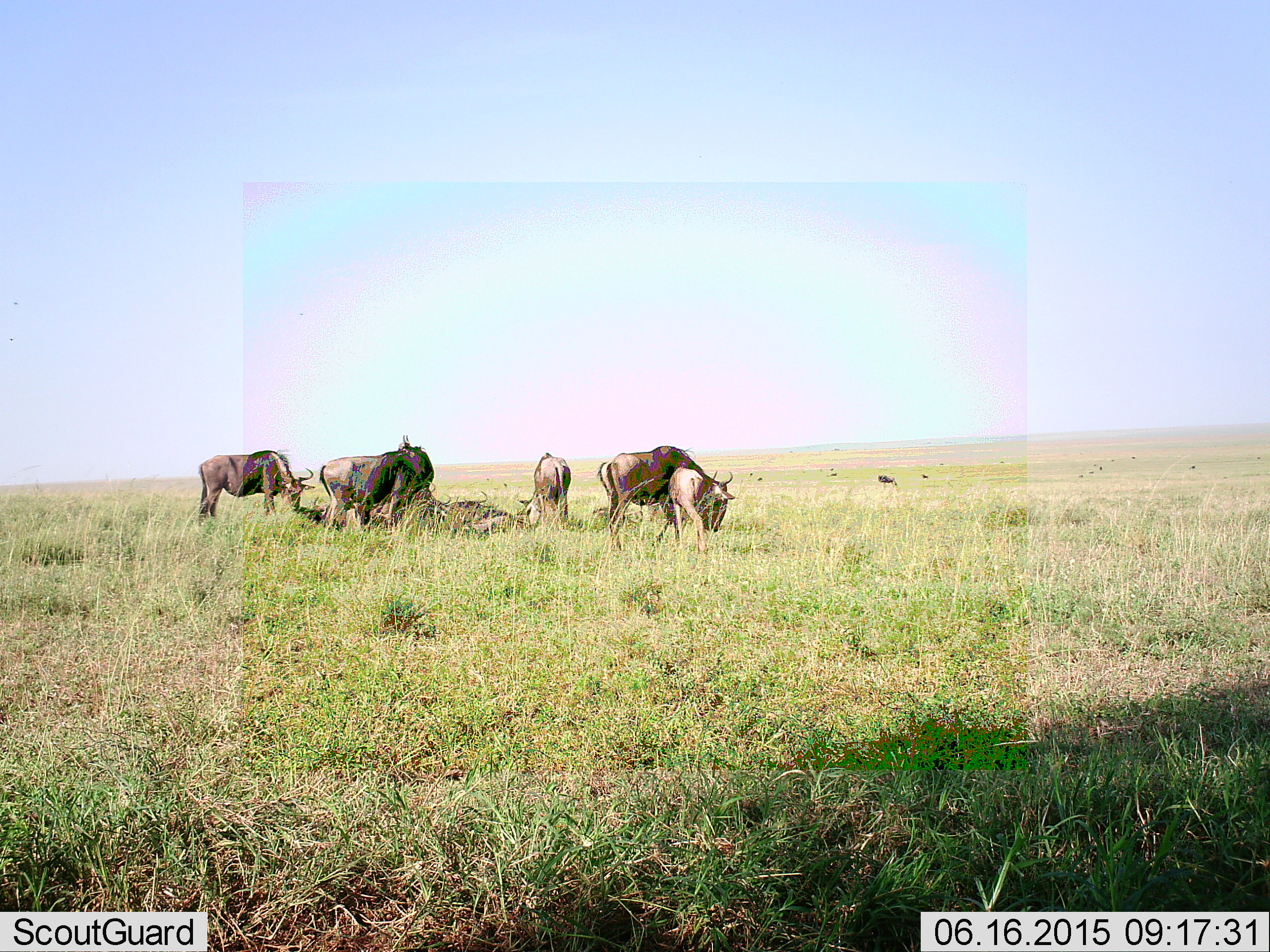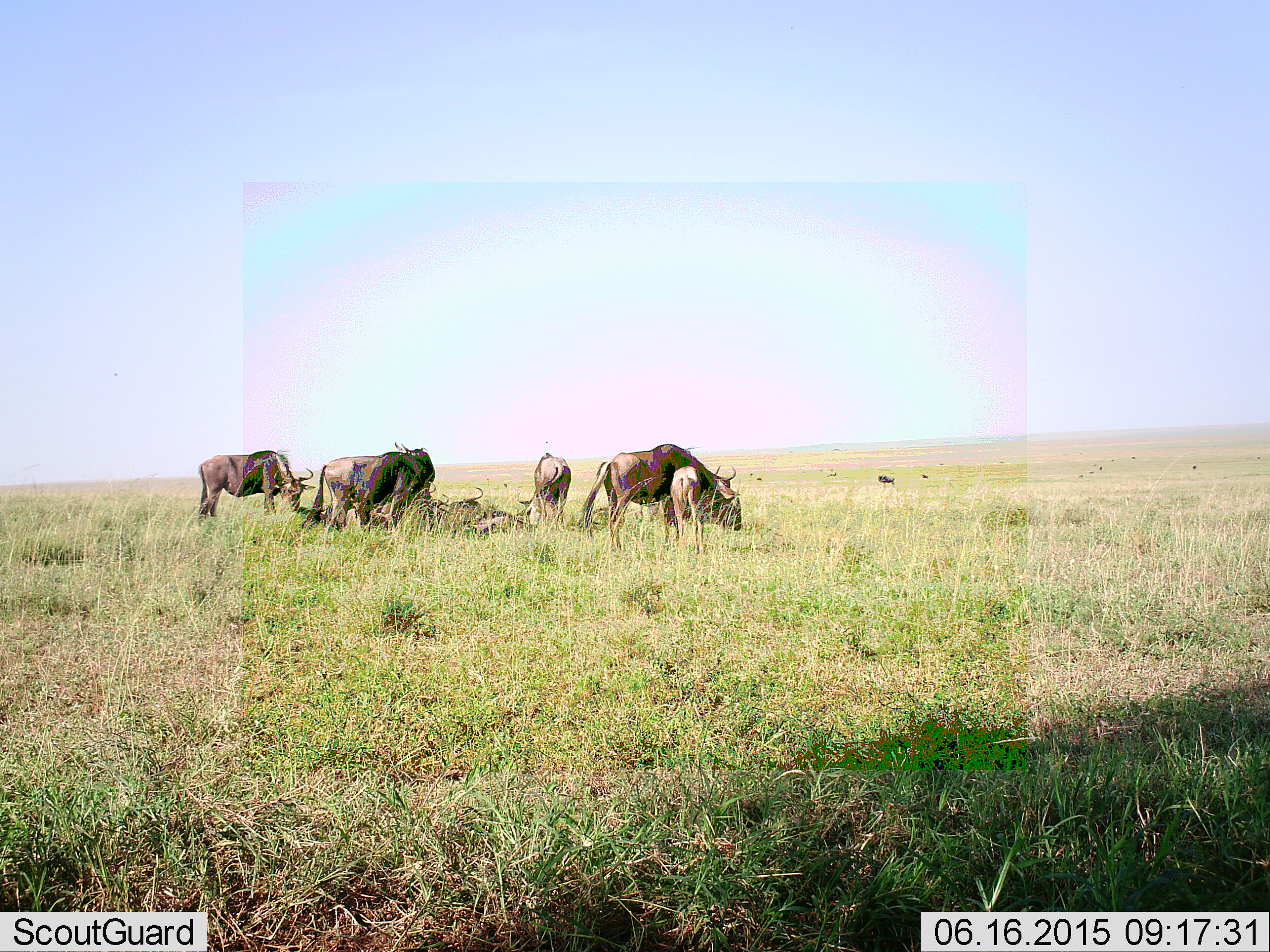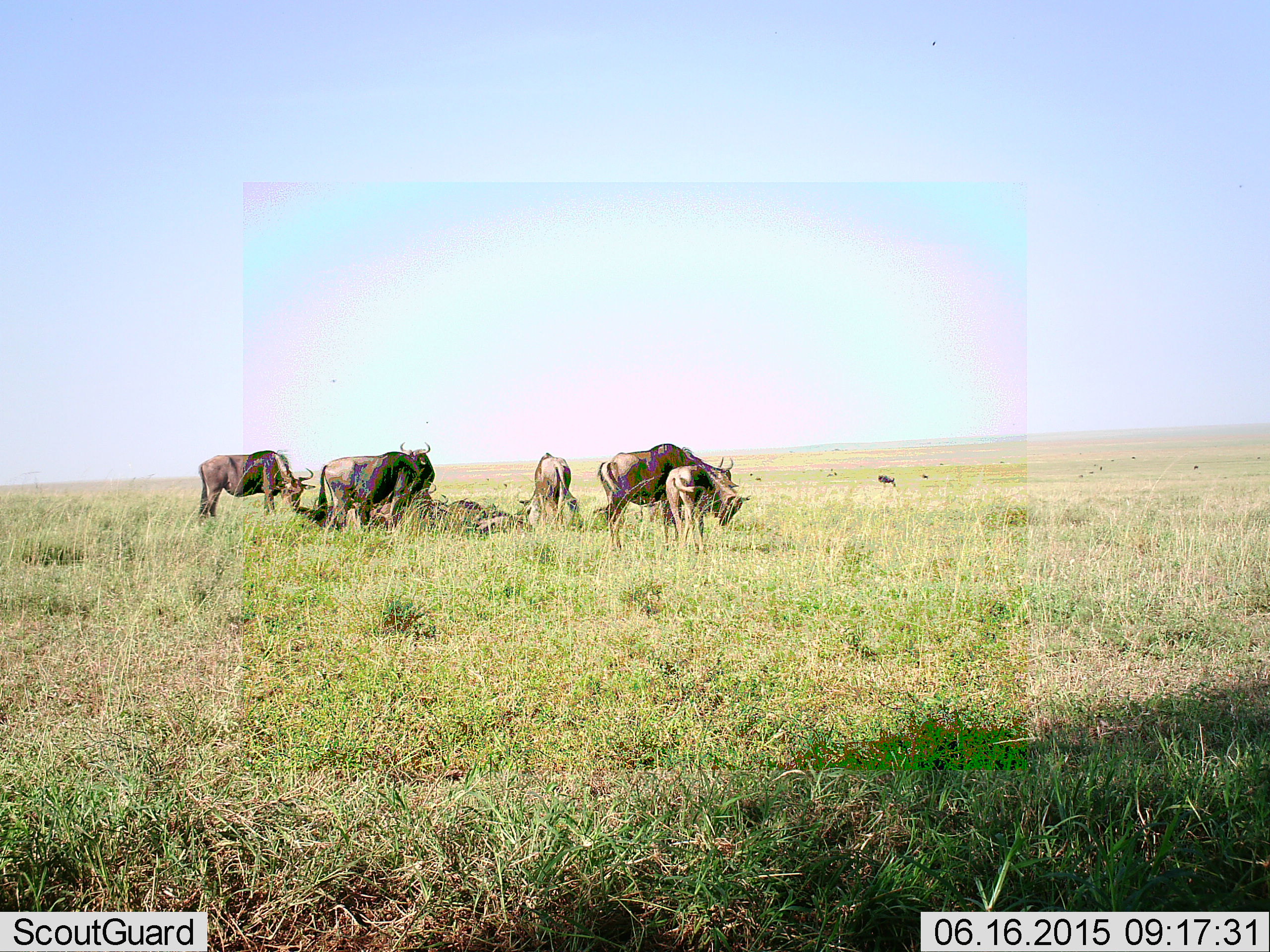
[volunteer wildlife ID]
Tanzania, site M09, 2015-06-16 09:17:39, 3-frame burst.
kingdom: Animalia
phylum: Chordata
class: Mammalia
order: Artiodactyla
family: Bovidae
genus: Connochaetes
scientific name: Connochaetes taurinus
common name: blue wildebeest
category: wildebeest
Wildebeest (blue wildebeest) (Connochaetes taurinus), count 8. Behavior (volunteer vote fractions): standing 78%, resting 67%, moving 11%, interacting 0%. Young present (vote fraction): 56%. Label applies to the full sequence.